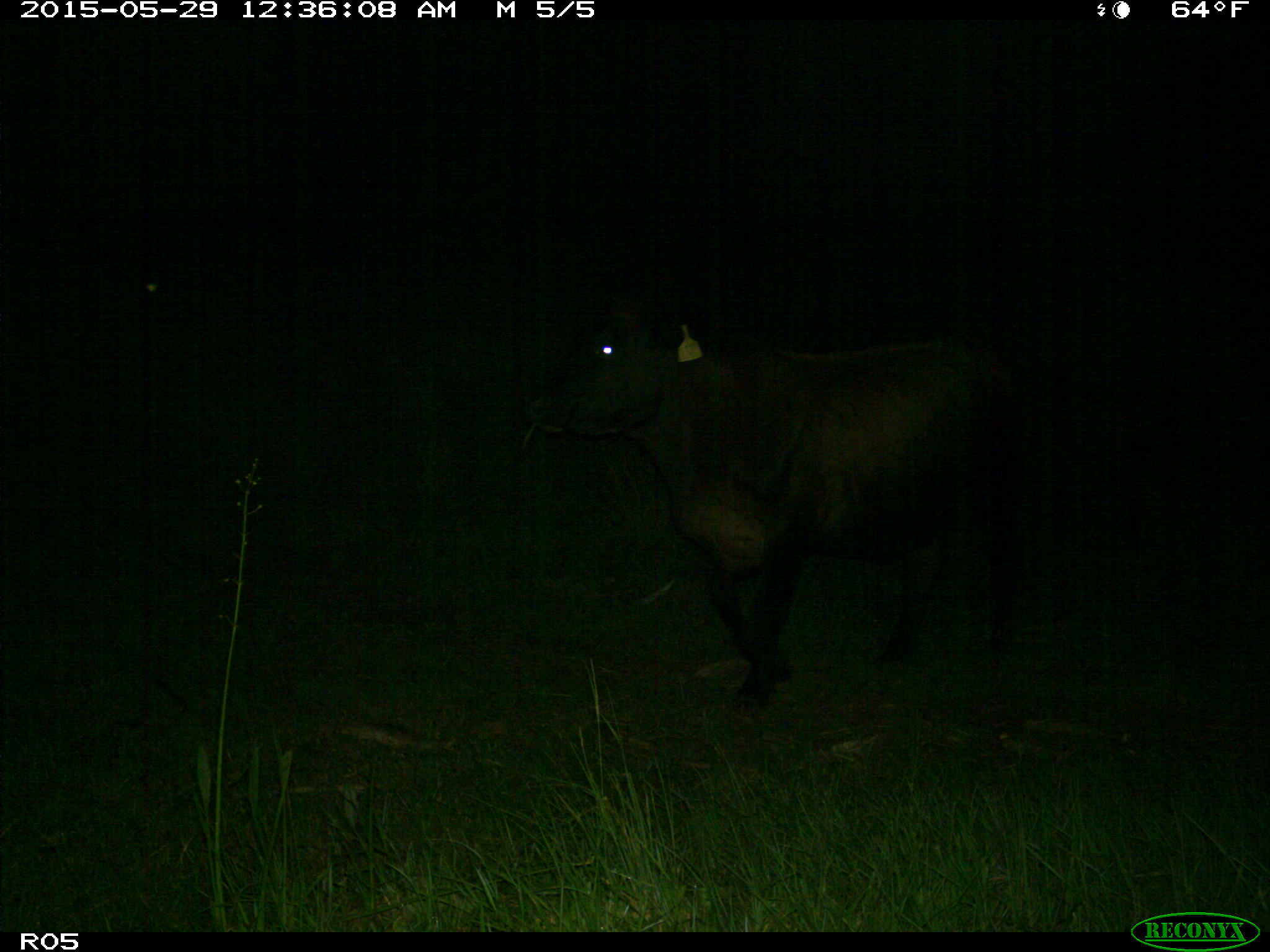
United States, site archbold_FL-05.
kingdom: Animalia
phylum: Chordata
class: Mammalia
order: Artiodactyla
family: Bovidae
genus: Bos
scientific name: Bos taurus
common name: domestic cow